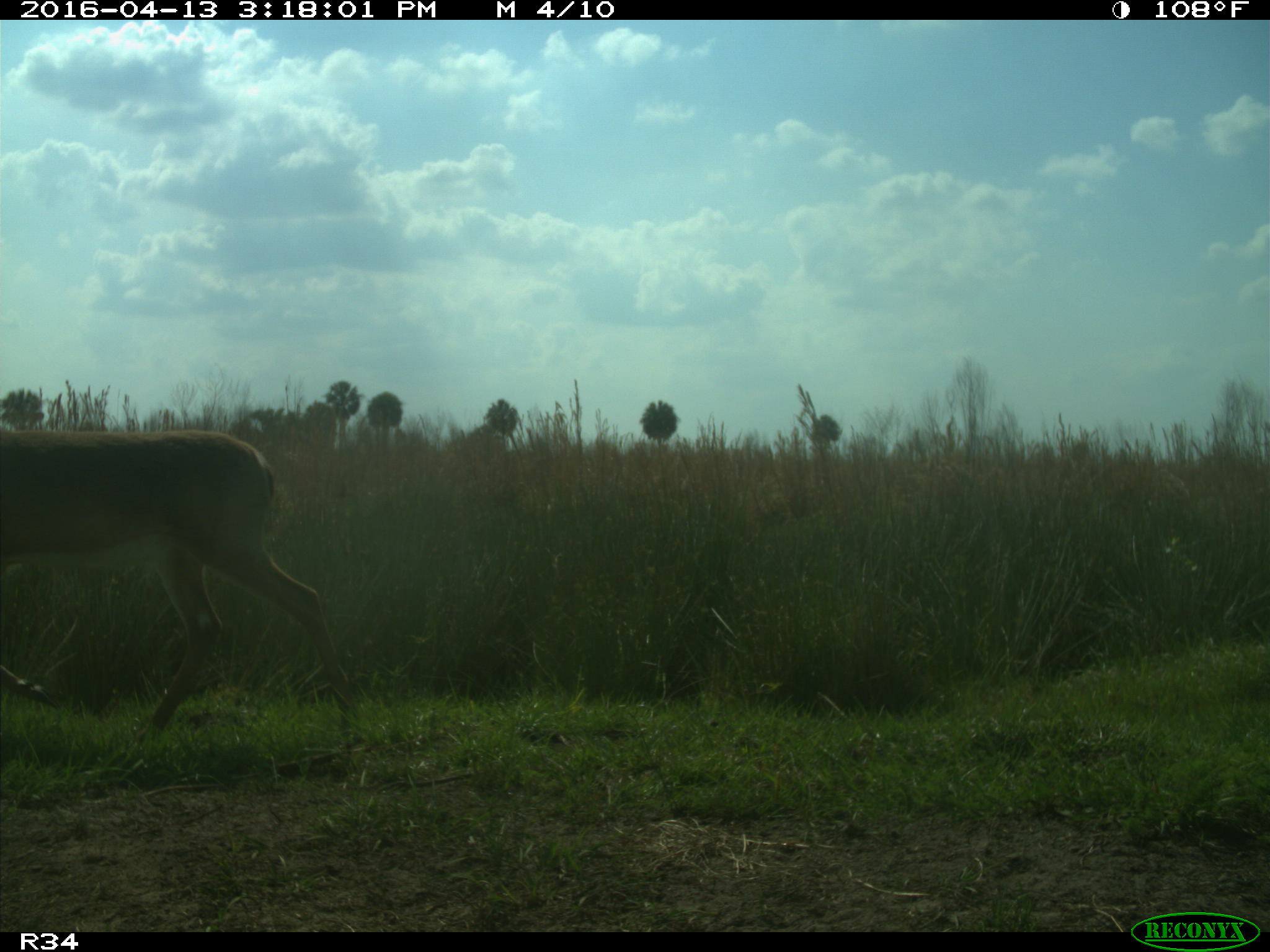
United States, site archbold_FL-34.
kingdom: Animalia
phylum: Chordata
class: Mammalia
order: Artiodactyla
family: Cervidae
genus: Odocoileus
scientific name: Odocoileus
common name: deer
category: unidentified deer